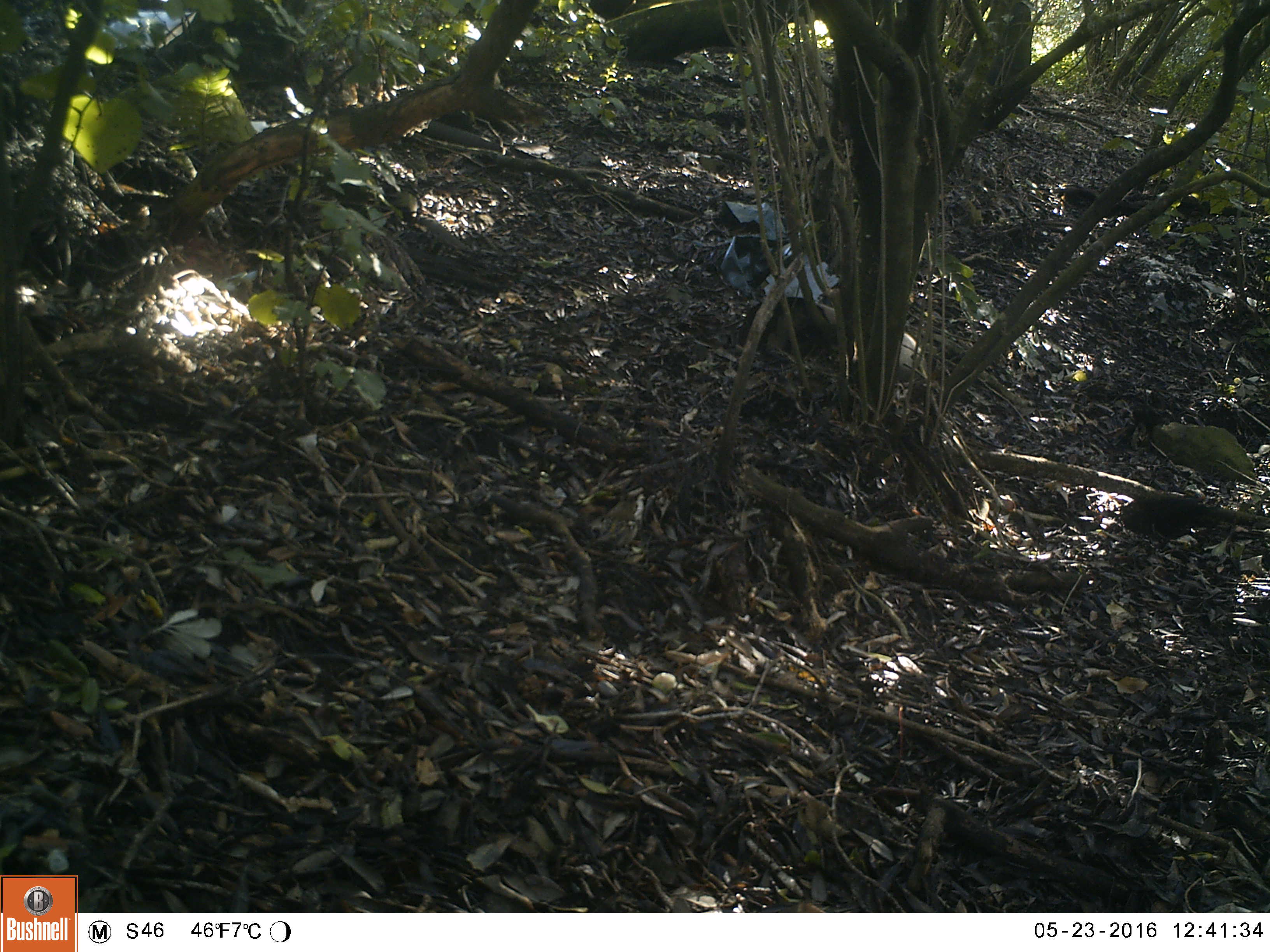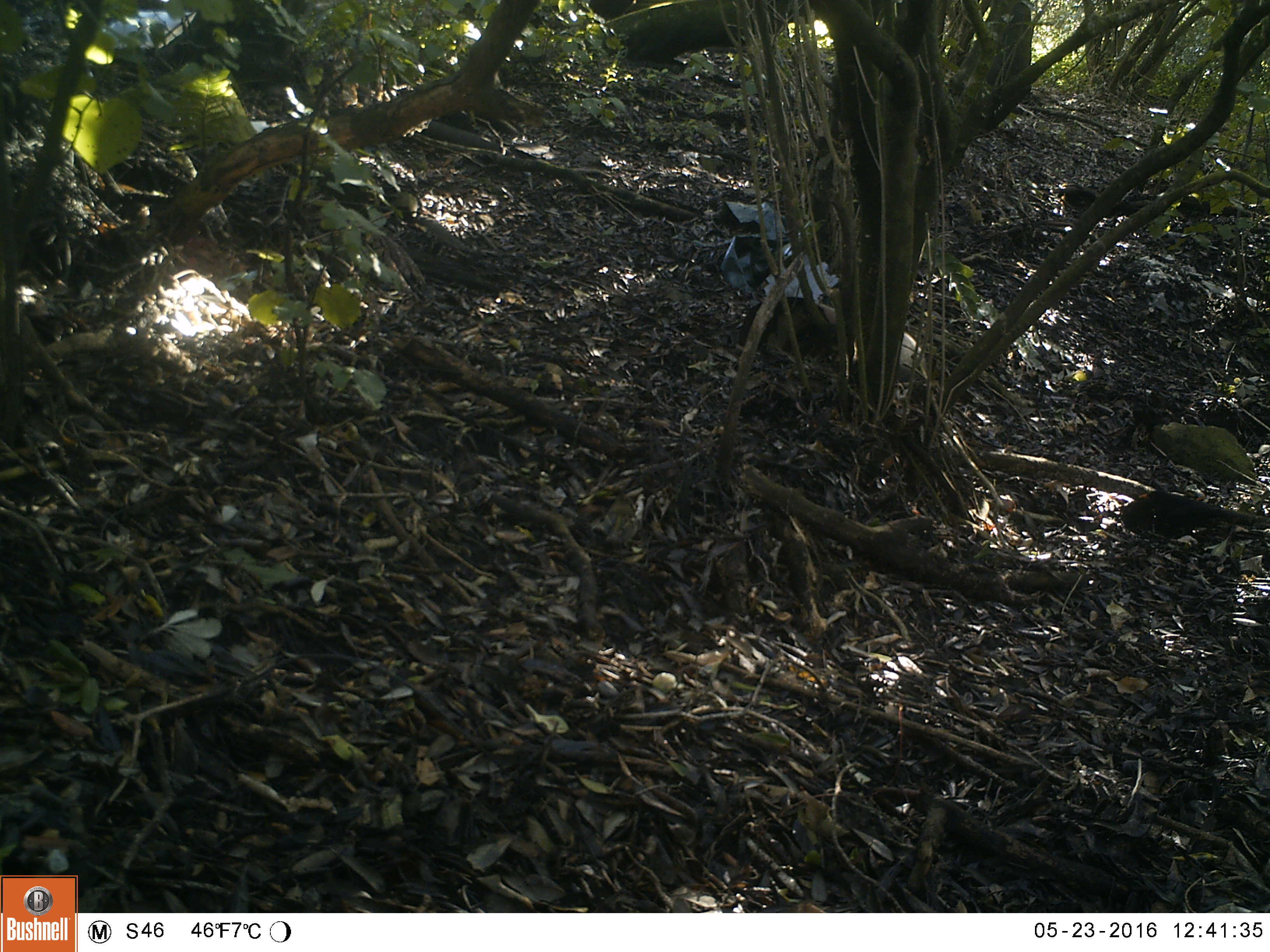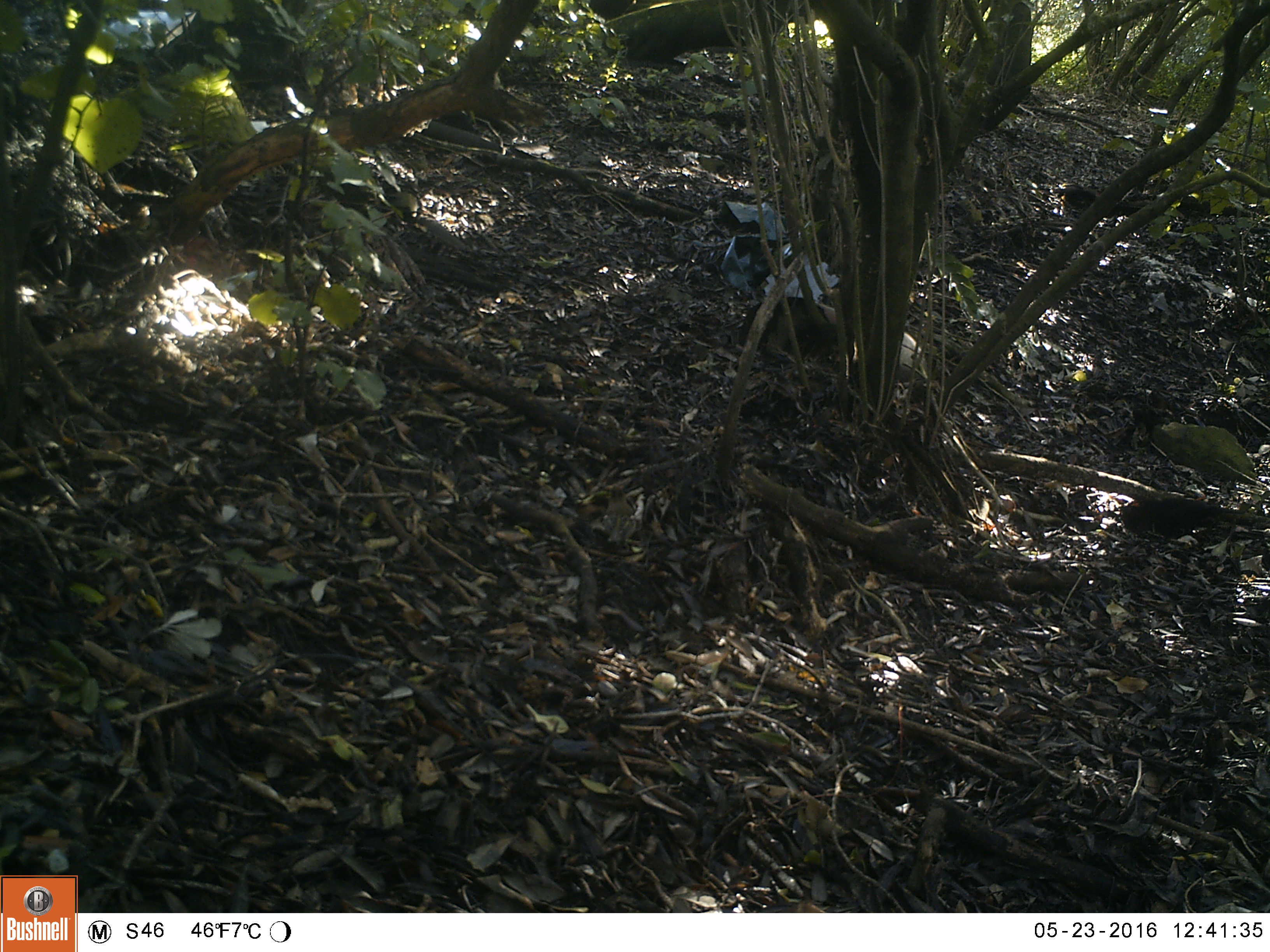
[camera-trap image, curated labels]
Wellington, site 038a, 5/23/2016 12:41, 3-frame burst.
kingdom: Animalia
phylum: Chordata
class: Aves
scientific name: Aves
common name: bird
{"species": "bird (Aves)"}